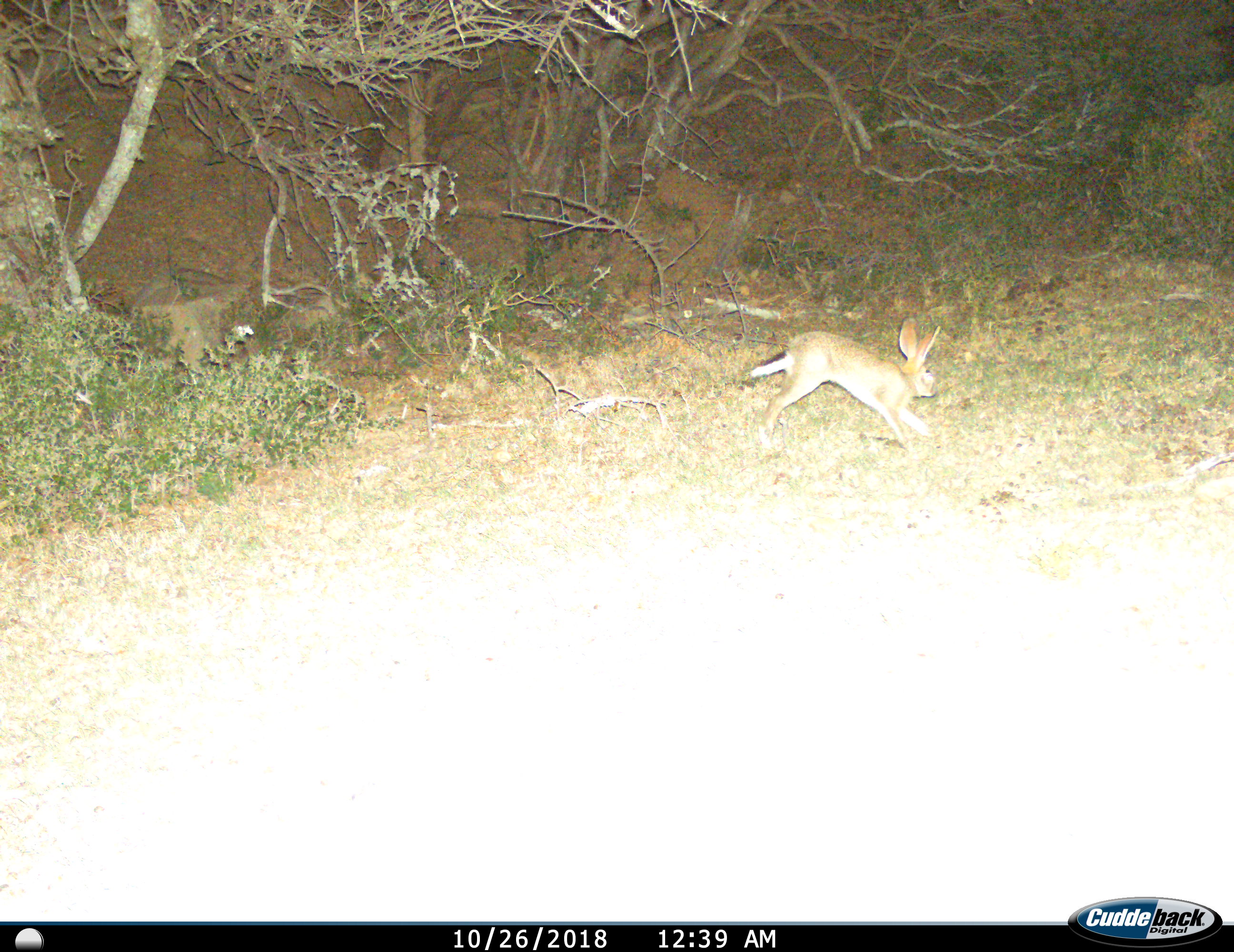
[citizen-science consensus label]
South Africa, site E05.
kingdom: Animalia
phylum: Chordata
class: Mammalia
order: Lagomorpha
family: Leporidae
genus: Lepus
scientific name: Lepus saxatilis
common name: scrub hare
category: harescrub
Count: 1.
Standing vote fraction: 0%.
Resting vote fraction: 0%.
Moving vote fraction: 100%.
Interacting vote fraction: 0%.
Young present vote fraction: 0%.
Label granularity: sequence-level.